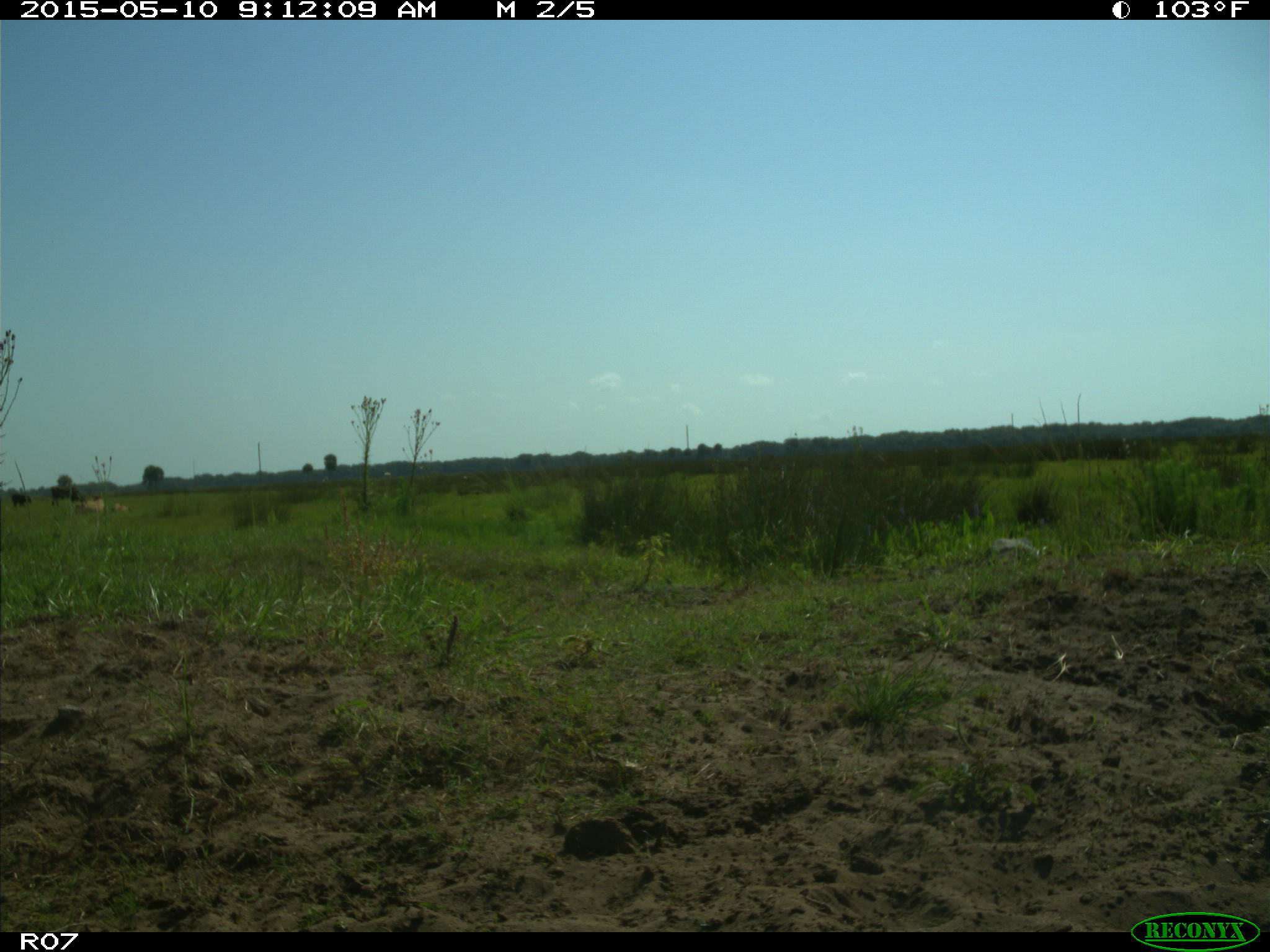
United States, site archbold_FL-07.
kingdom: Animalia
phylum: Chordata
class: Mammalia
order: Artiodactyla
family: Bovidae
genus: Bos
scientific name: Bos taurus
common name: domestic cow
Bos taurus (domestic cow).